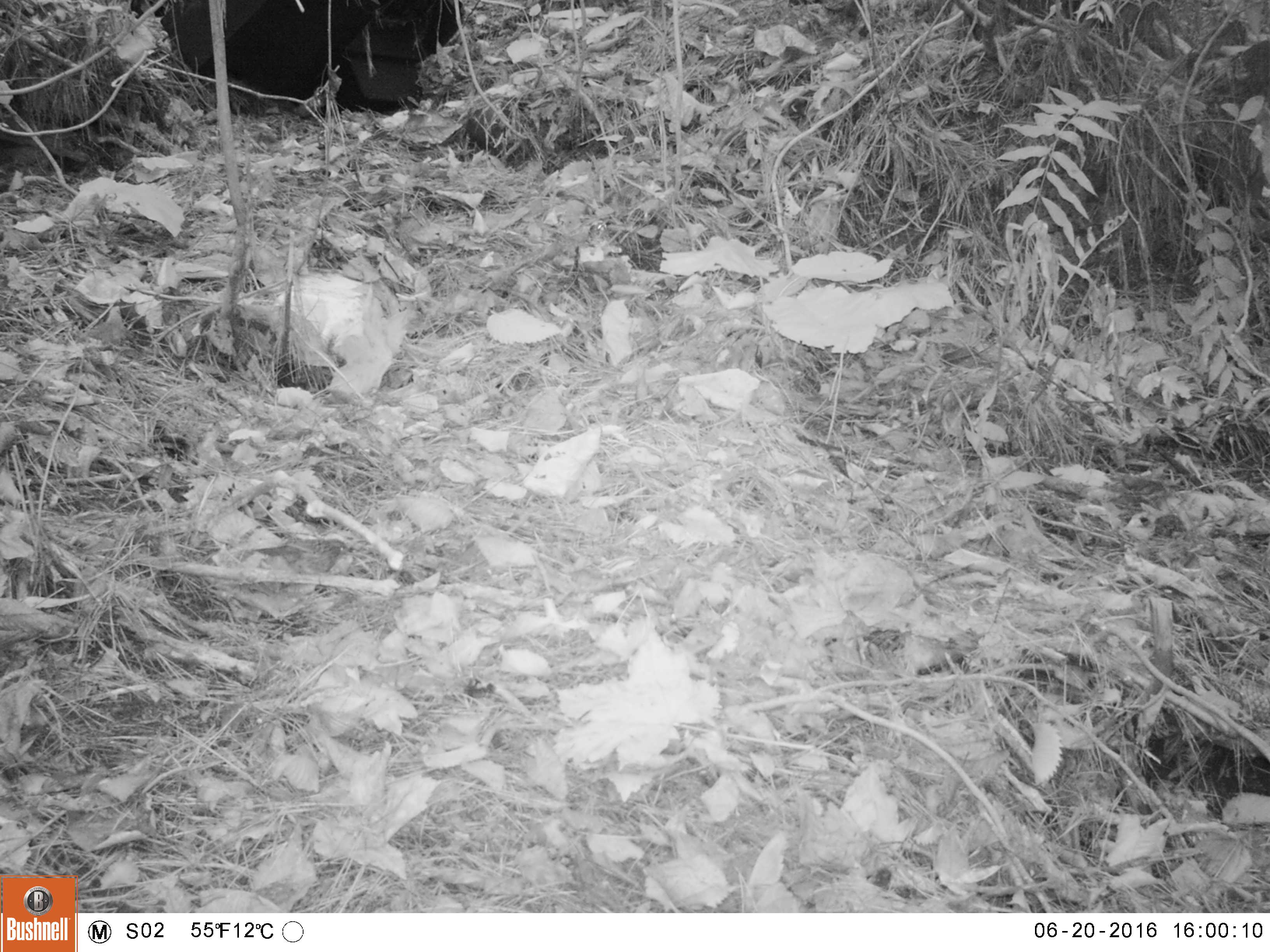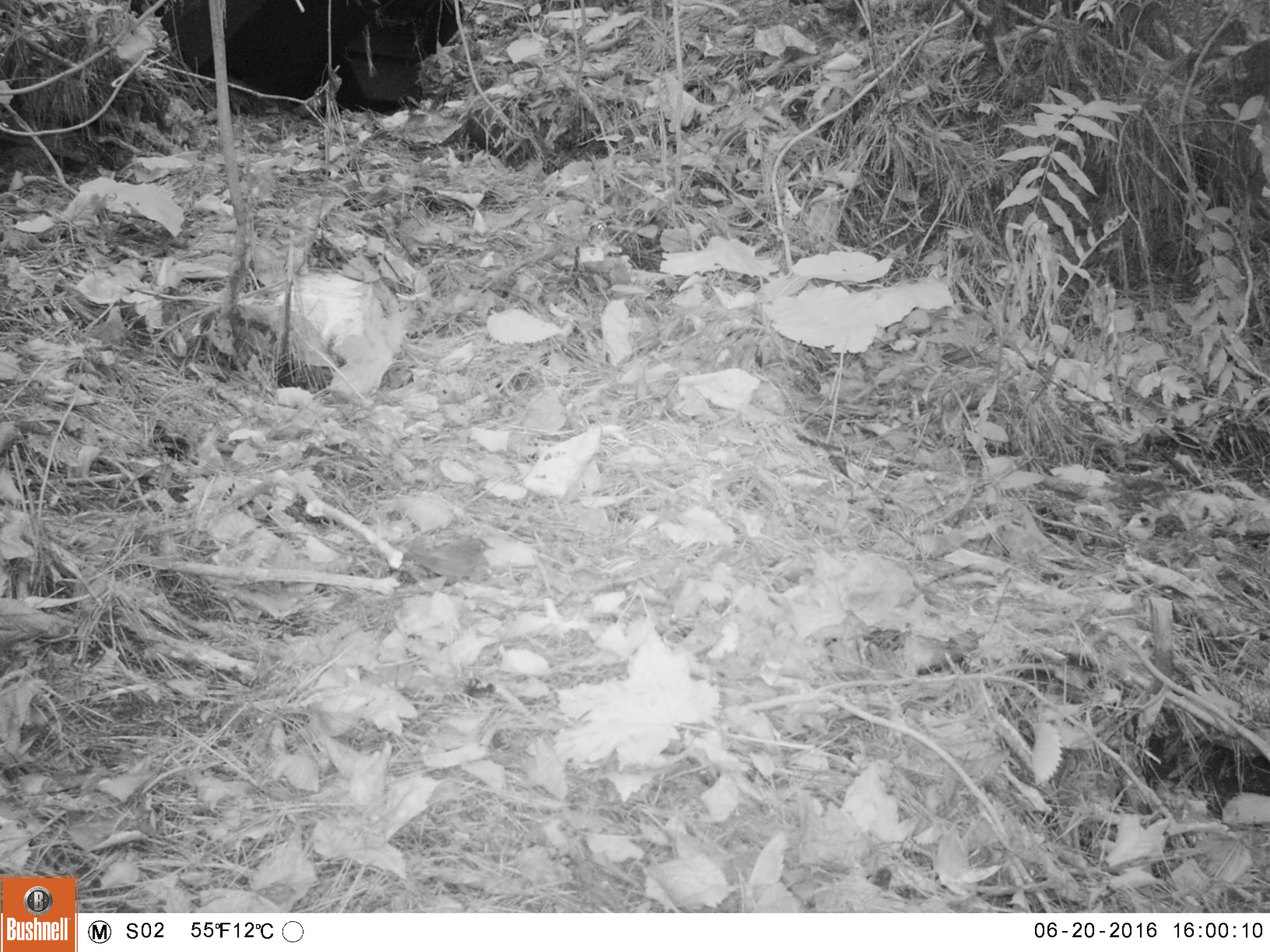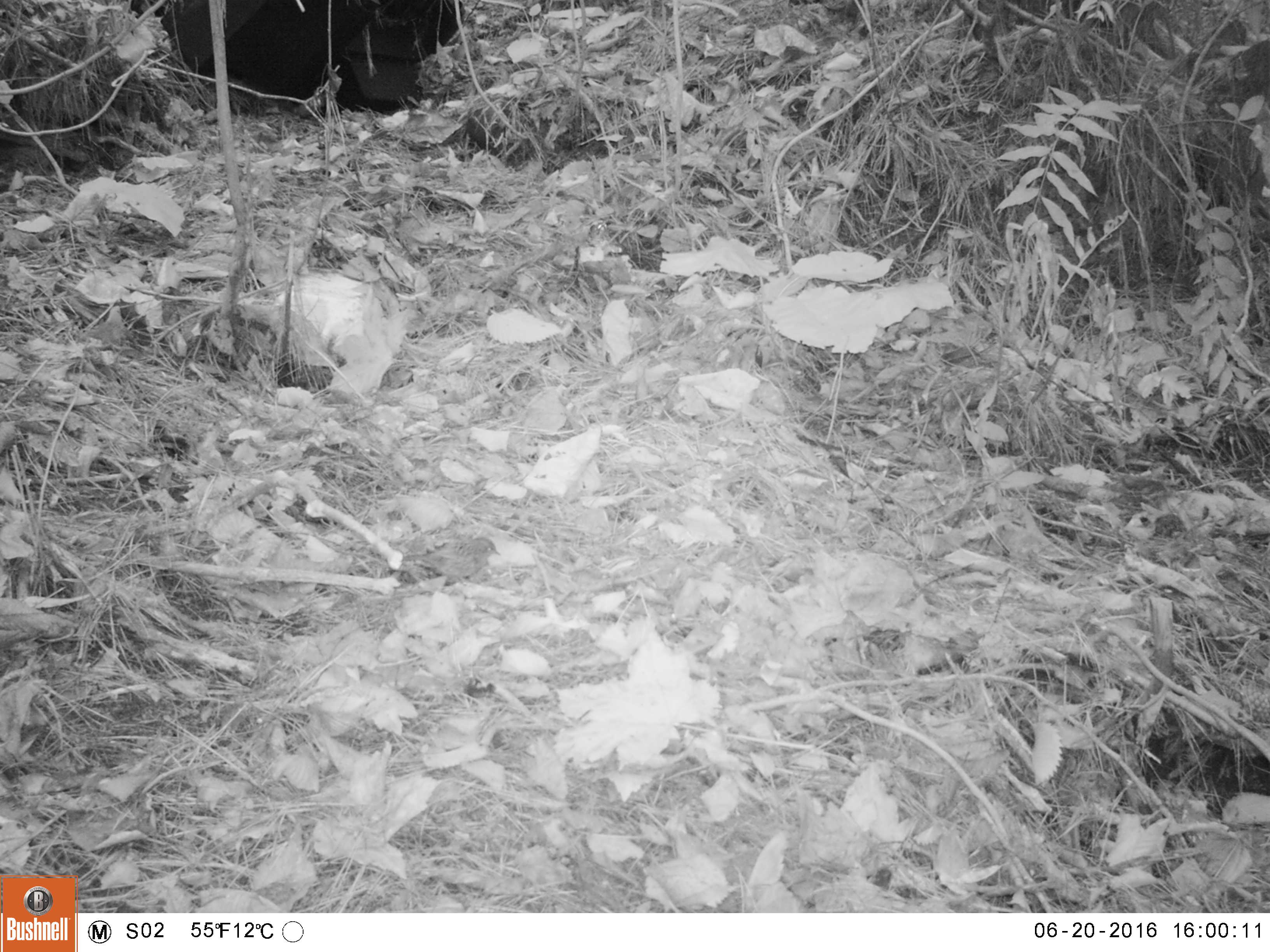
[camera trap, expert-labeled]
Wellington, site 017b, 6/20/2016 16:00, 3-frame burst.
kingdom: Animalia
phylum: Chordata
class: Aves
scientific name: Aves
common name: bird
Bird (Aves).